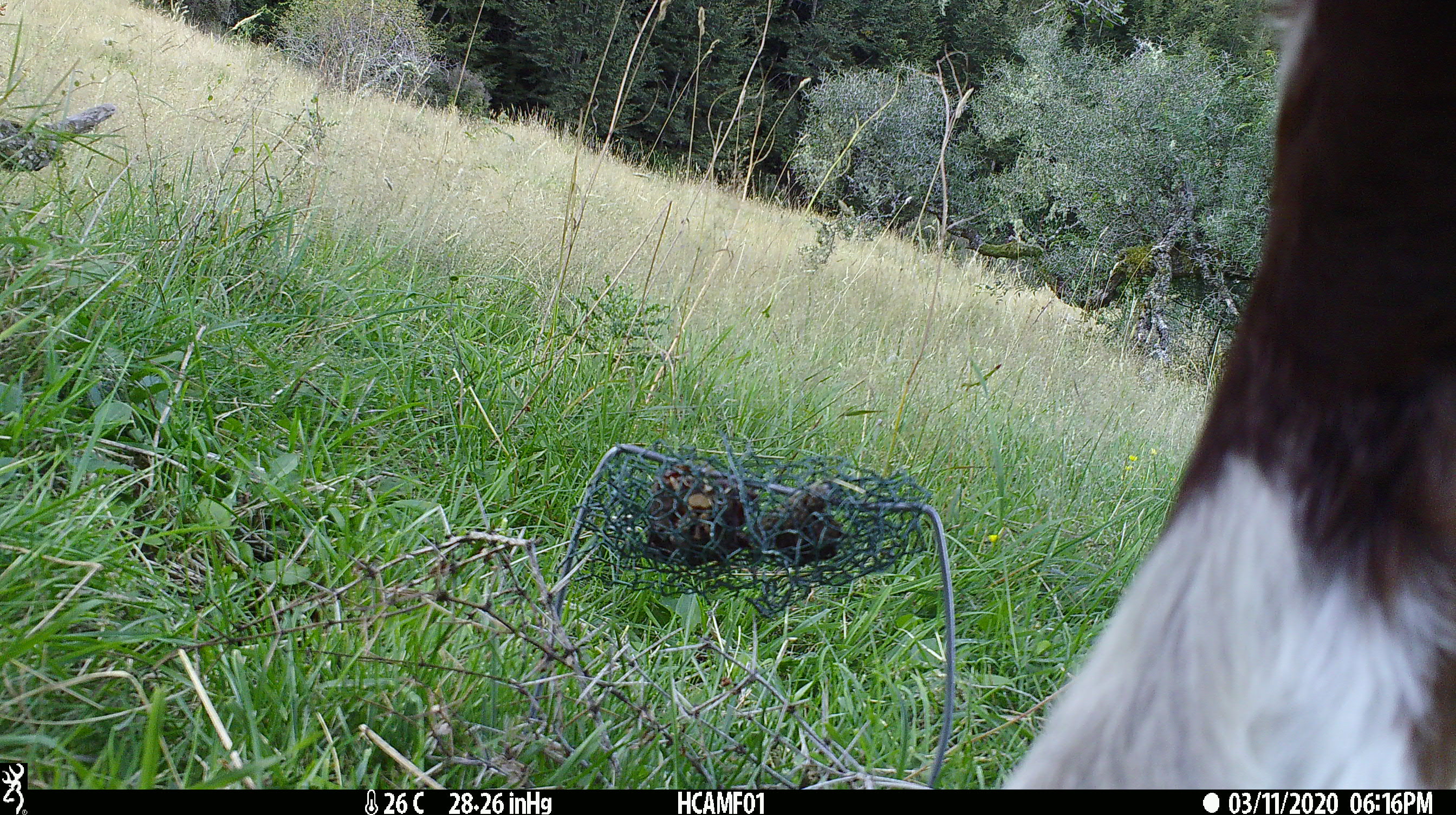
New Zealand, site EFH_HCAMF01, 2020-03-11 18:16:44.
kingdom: Animalia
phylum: Chordata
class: Mammalia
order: Artiodactyla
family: Bovidae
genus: Bos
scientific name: Bos taurus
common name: domestic cow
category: cow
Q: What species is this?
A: Cow (domestic cow) (Bos taurus).